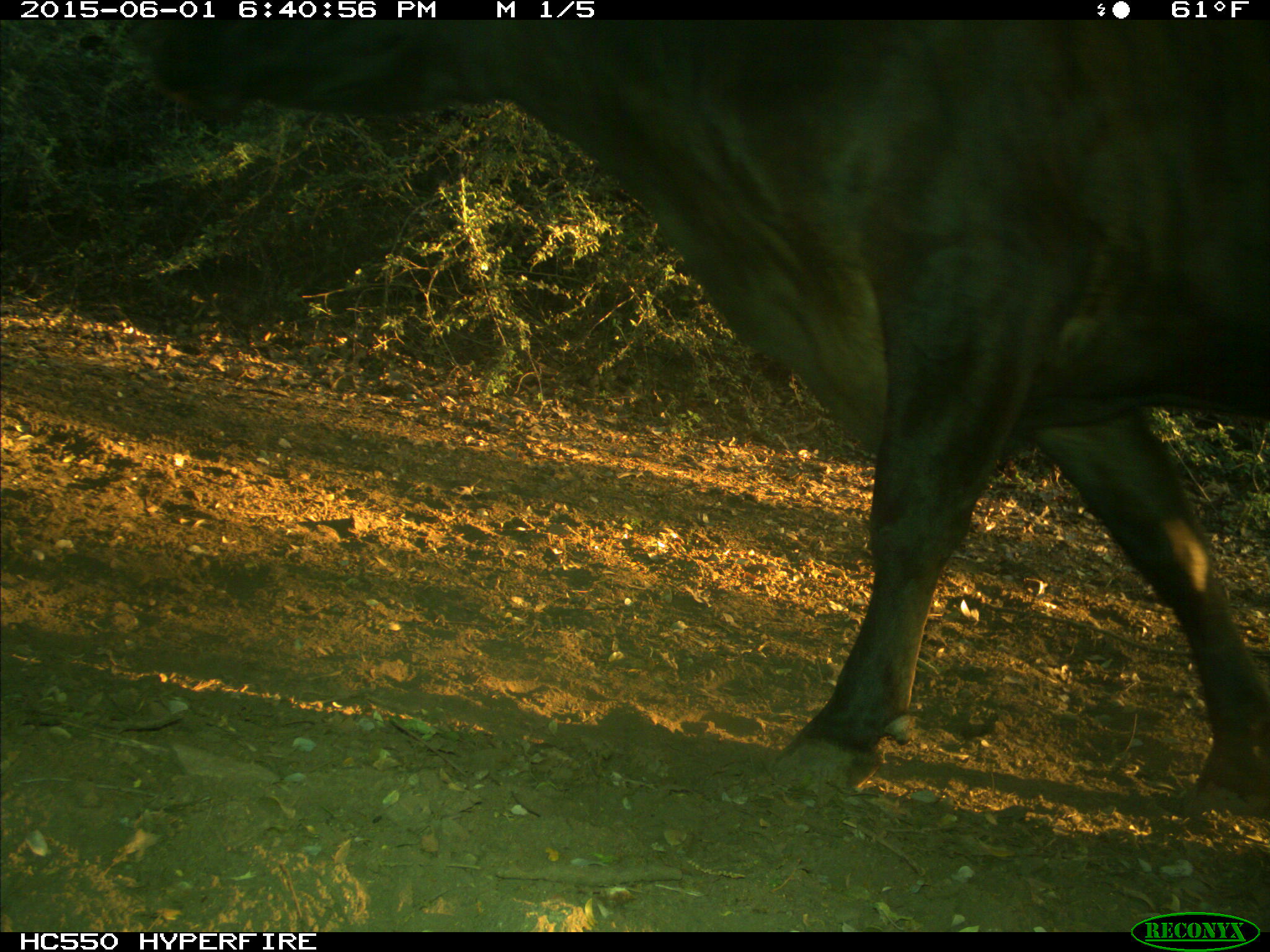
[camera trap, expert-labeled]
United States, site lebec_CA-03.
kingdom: Animalia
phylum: Chordata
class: Mammalia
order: Artiodactyla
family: Bovidae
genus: Bos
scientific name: Bos taurus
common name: domestic cow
Bos taurus (domestic cow).